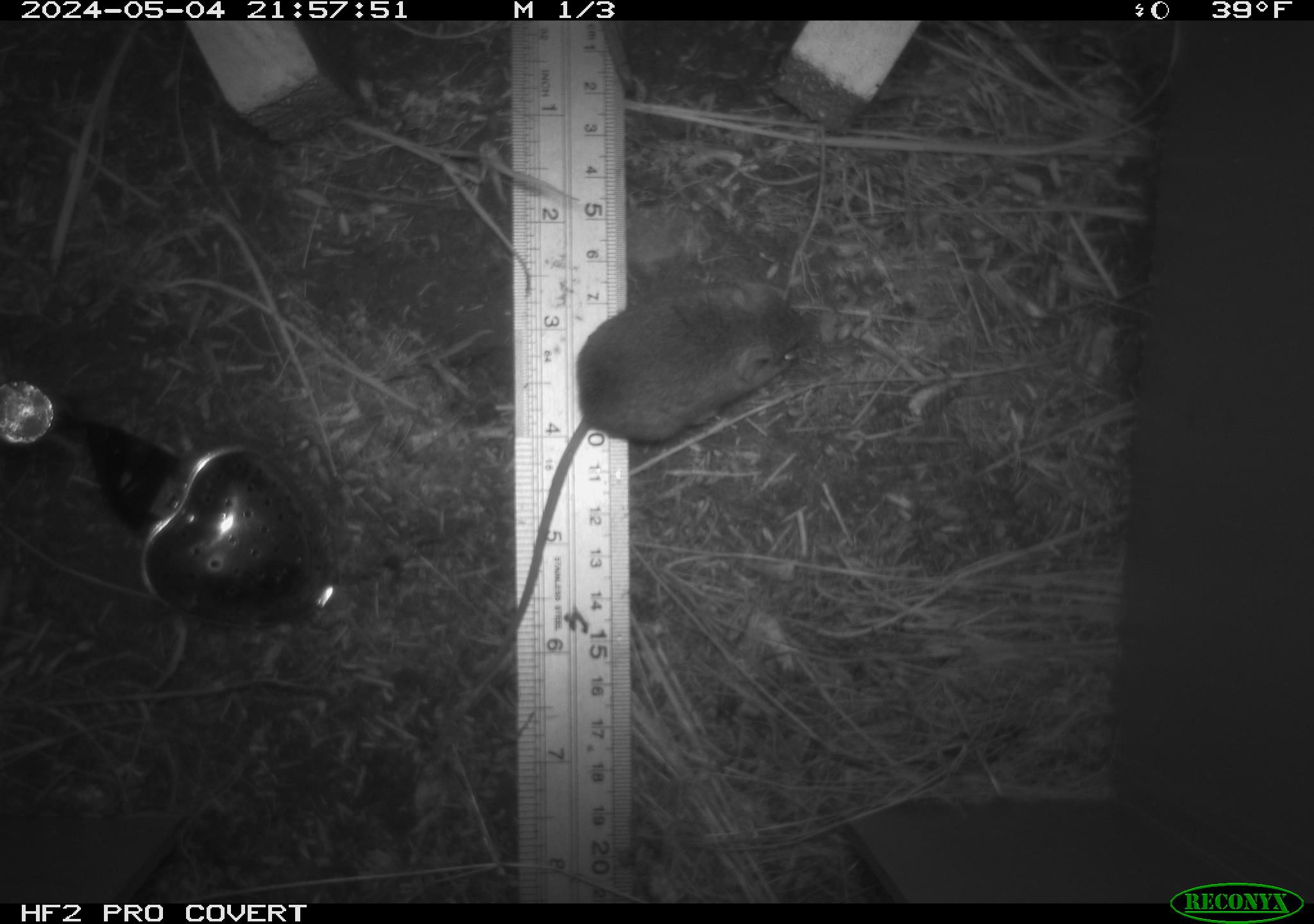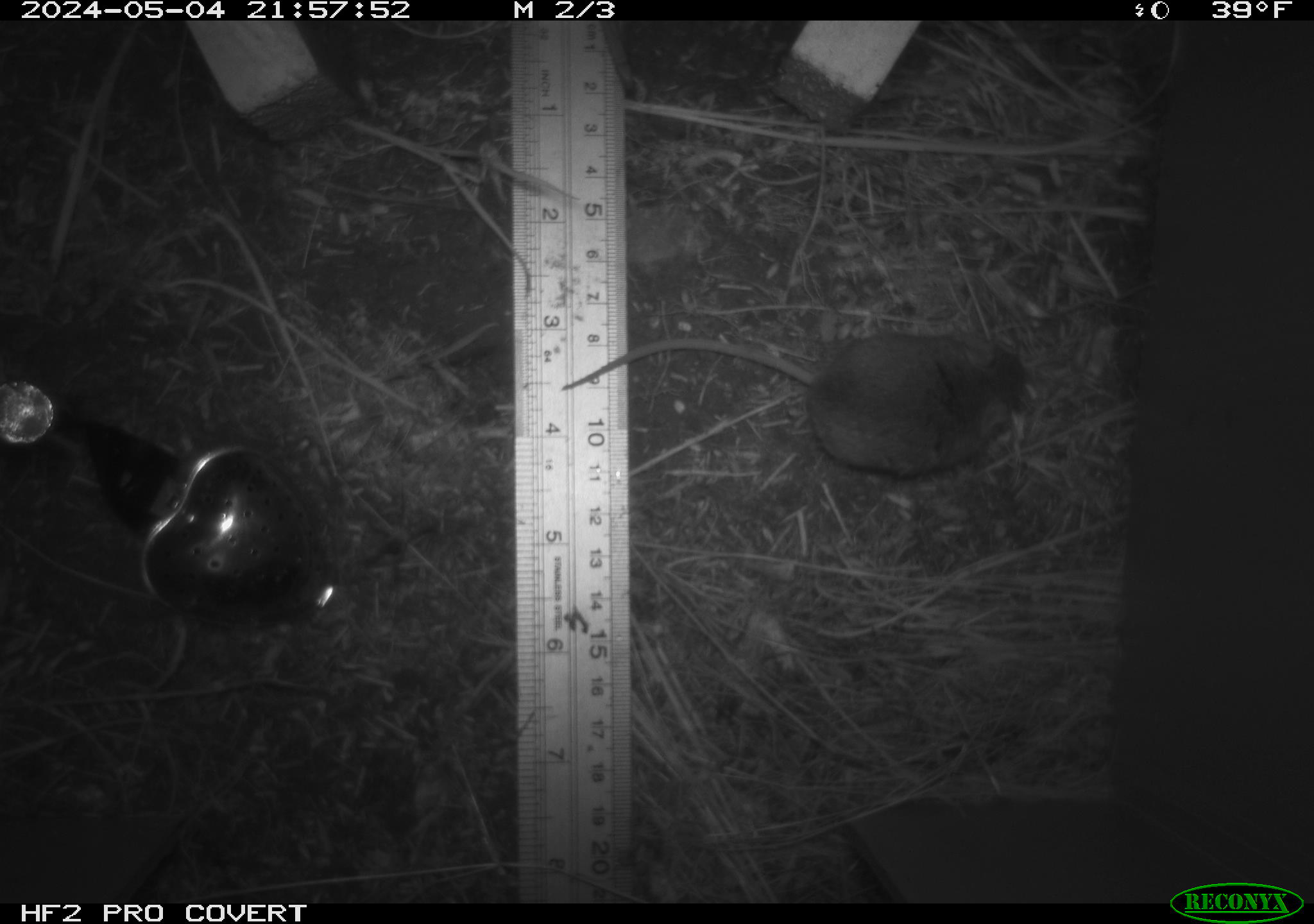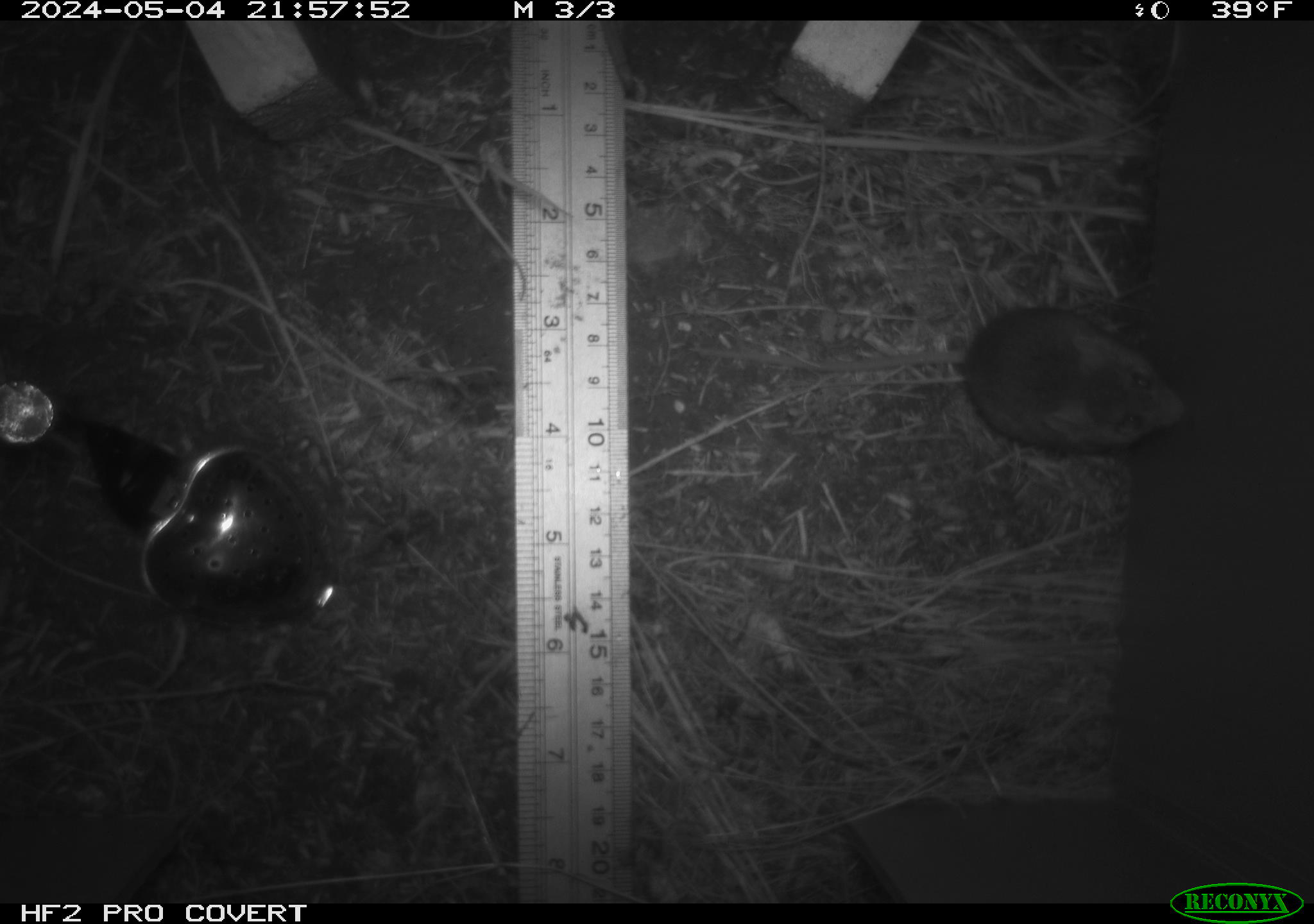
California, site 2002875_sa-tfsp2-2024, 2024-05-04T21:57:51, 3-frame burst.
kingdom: Animalia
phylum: Chordata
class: Mammalia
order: Rodentia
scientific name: Rodentia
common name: mouse species